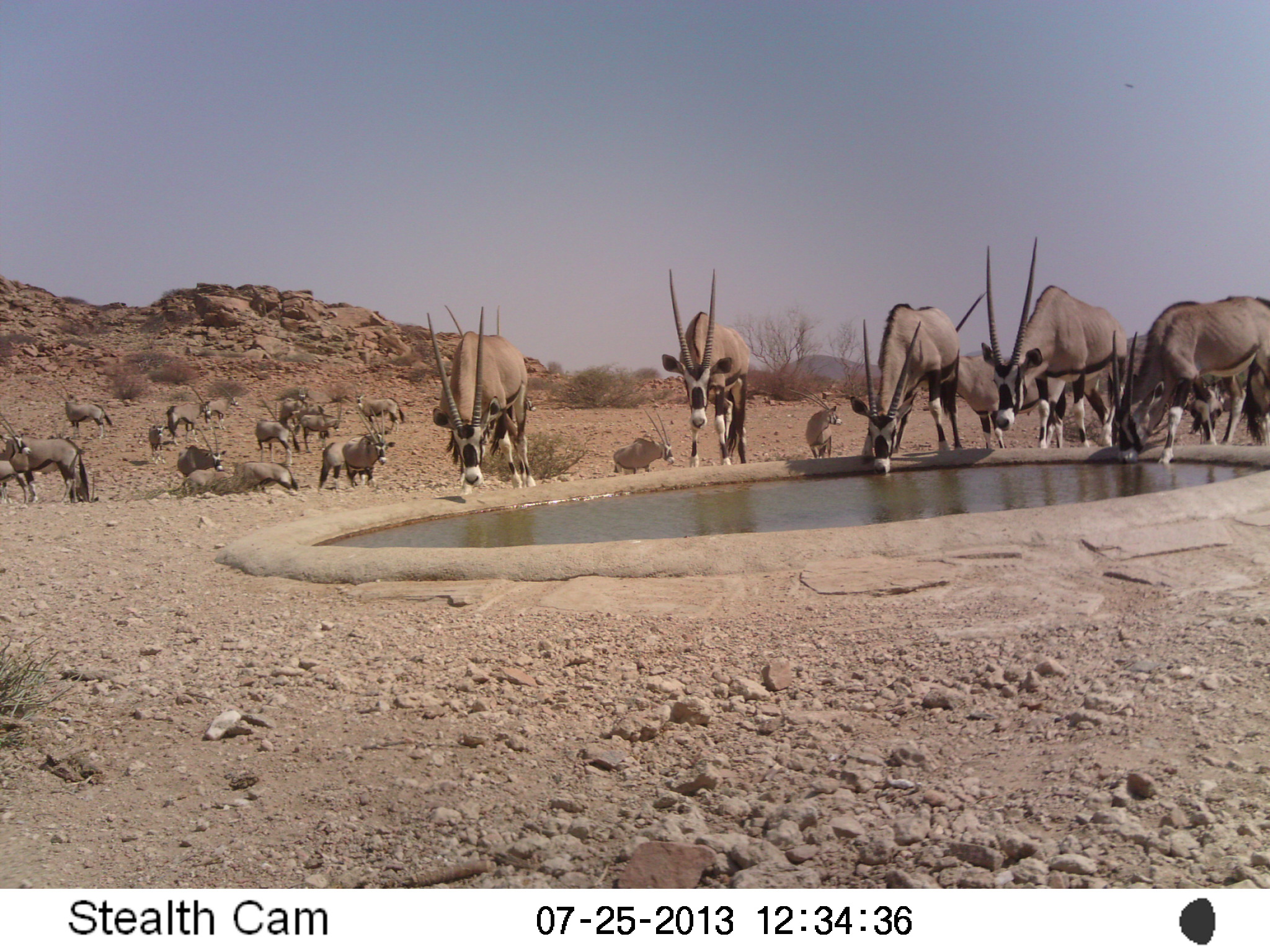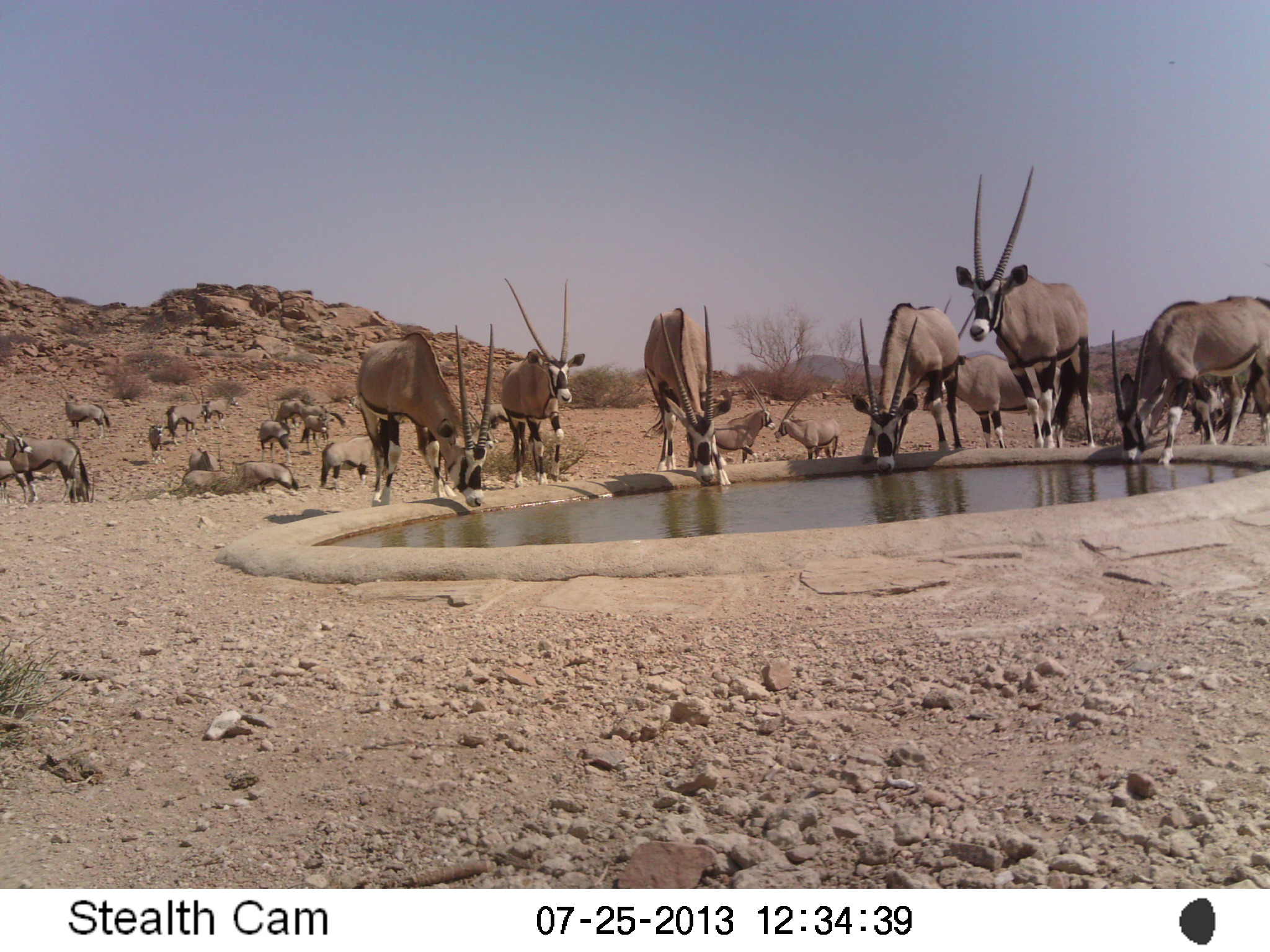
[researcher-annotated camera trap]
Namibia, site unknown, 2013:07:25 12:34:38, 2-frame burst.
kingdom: Animalia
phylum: Chordata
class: Mammalia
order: Artiodactyla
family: Bovidae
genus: Oryx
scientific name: Oryx gazella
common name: gemsbok